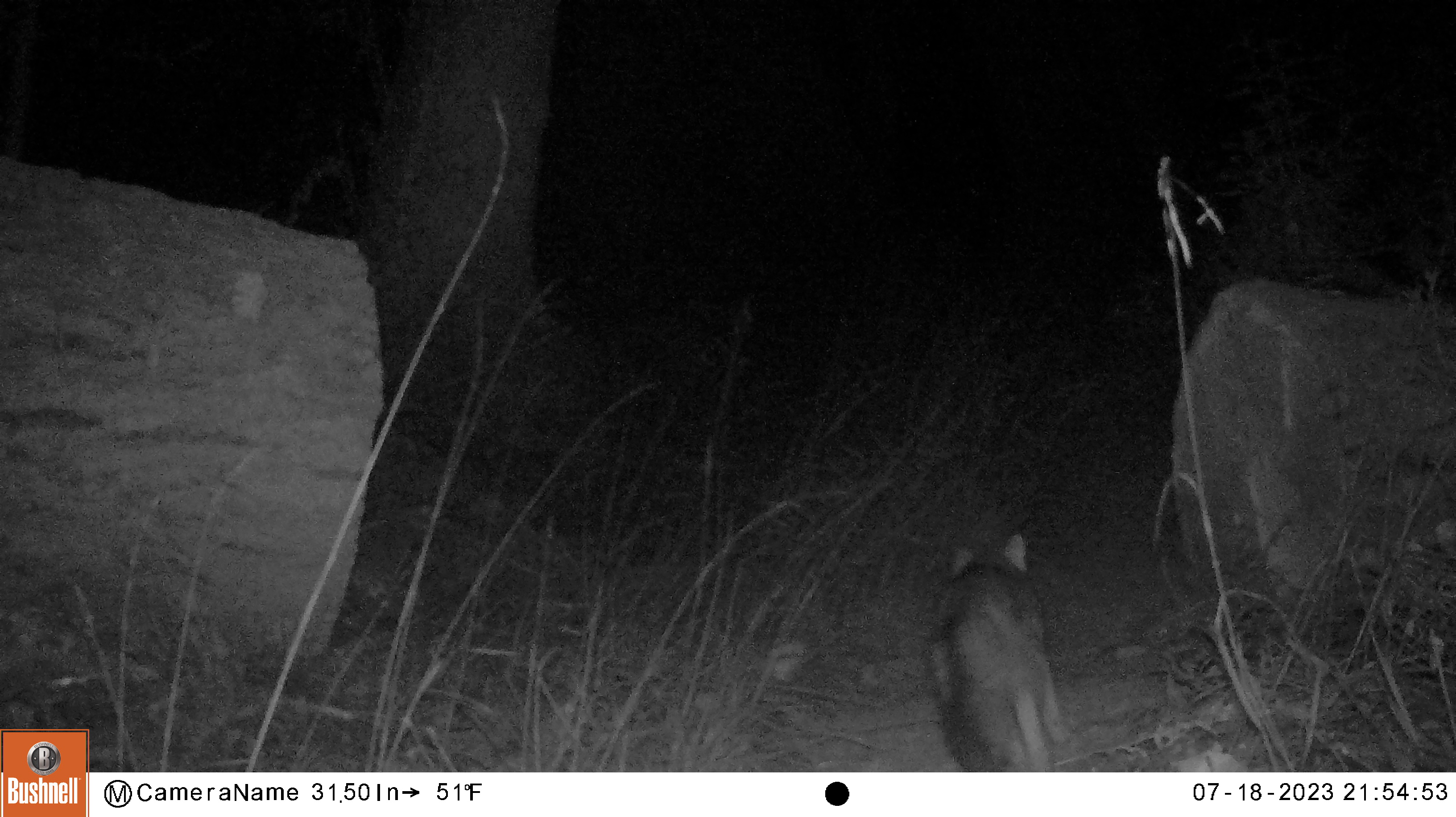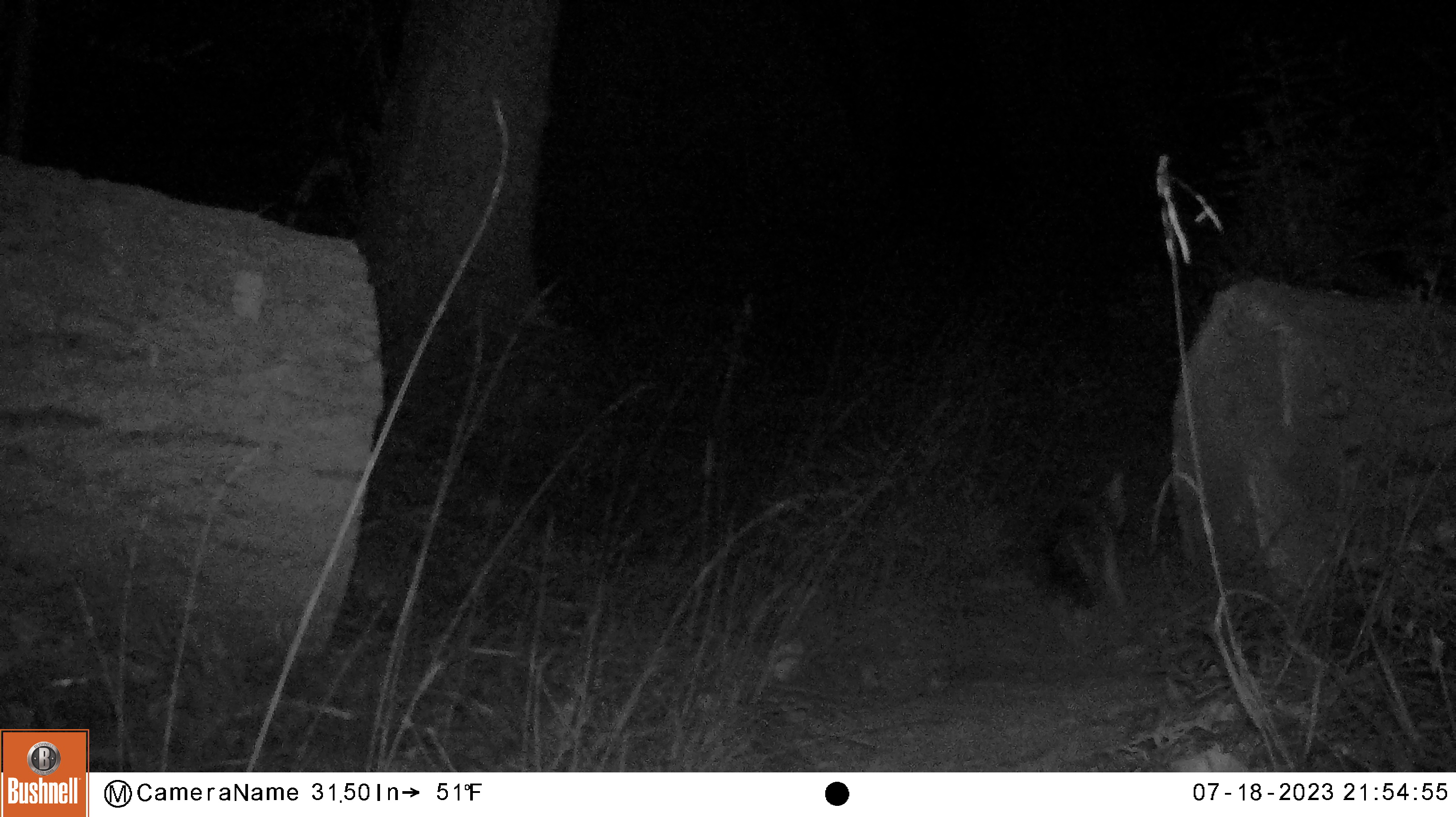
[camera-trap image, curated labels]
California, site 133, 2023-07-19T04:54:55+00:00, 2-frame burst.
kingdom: Animalia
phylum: Chordata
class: Mammalia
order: Carnivora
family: Canidae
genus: Urocyon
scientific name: Urocyon cinereoargenteus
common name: gray fox